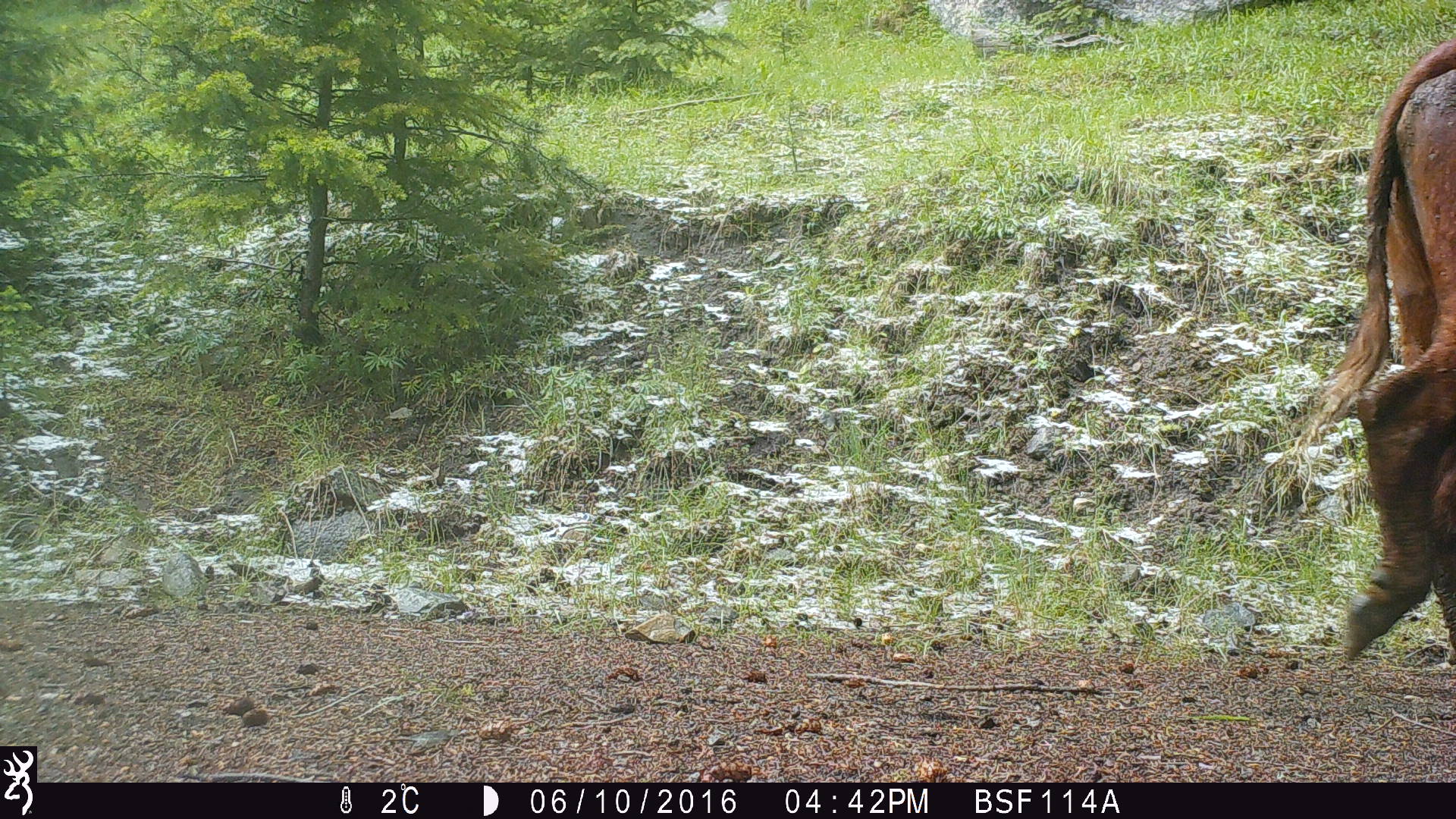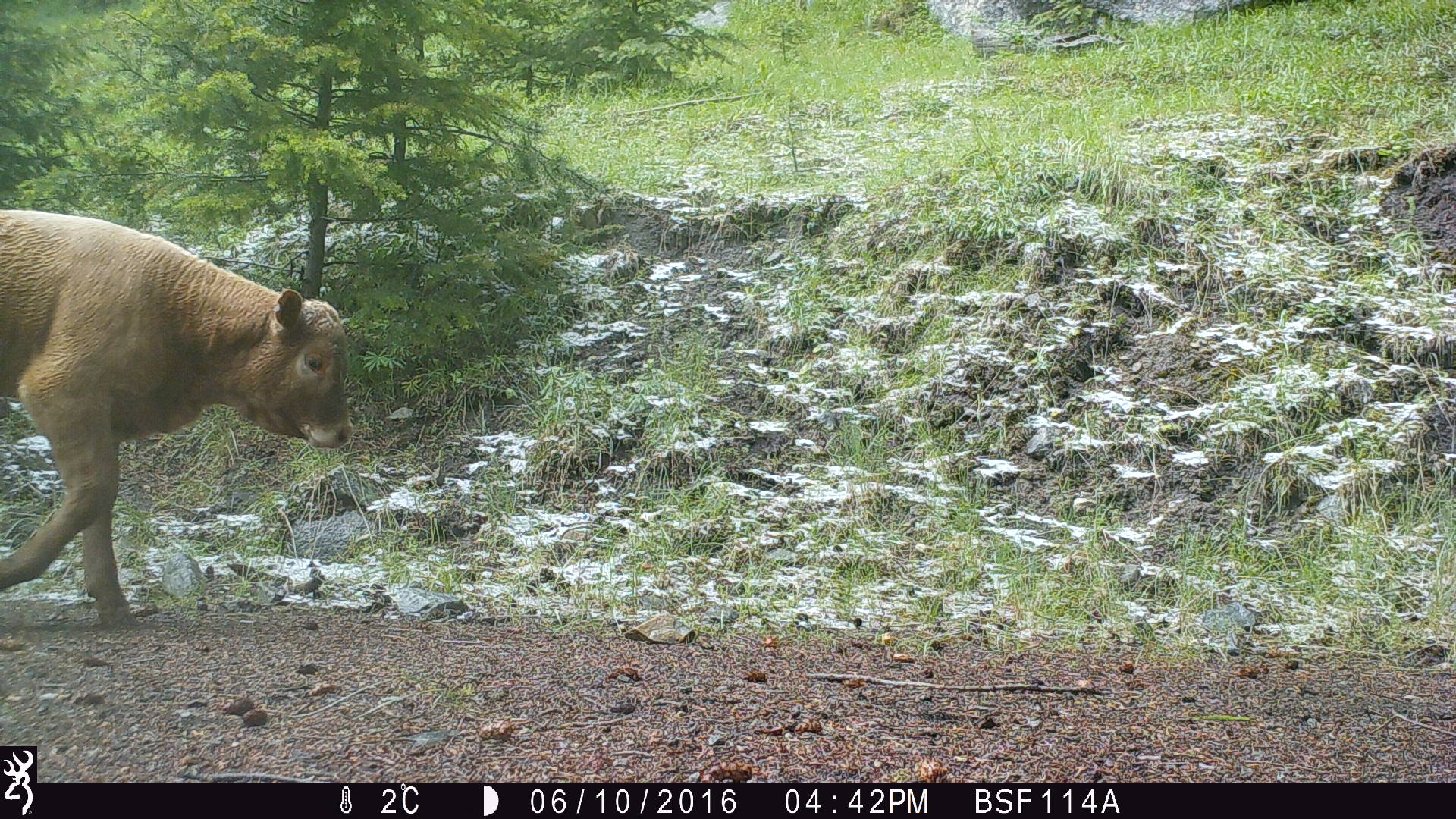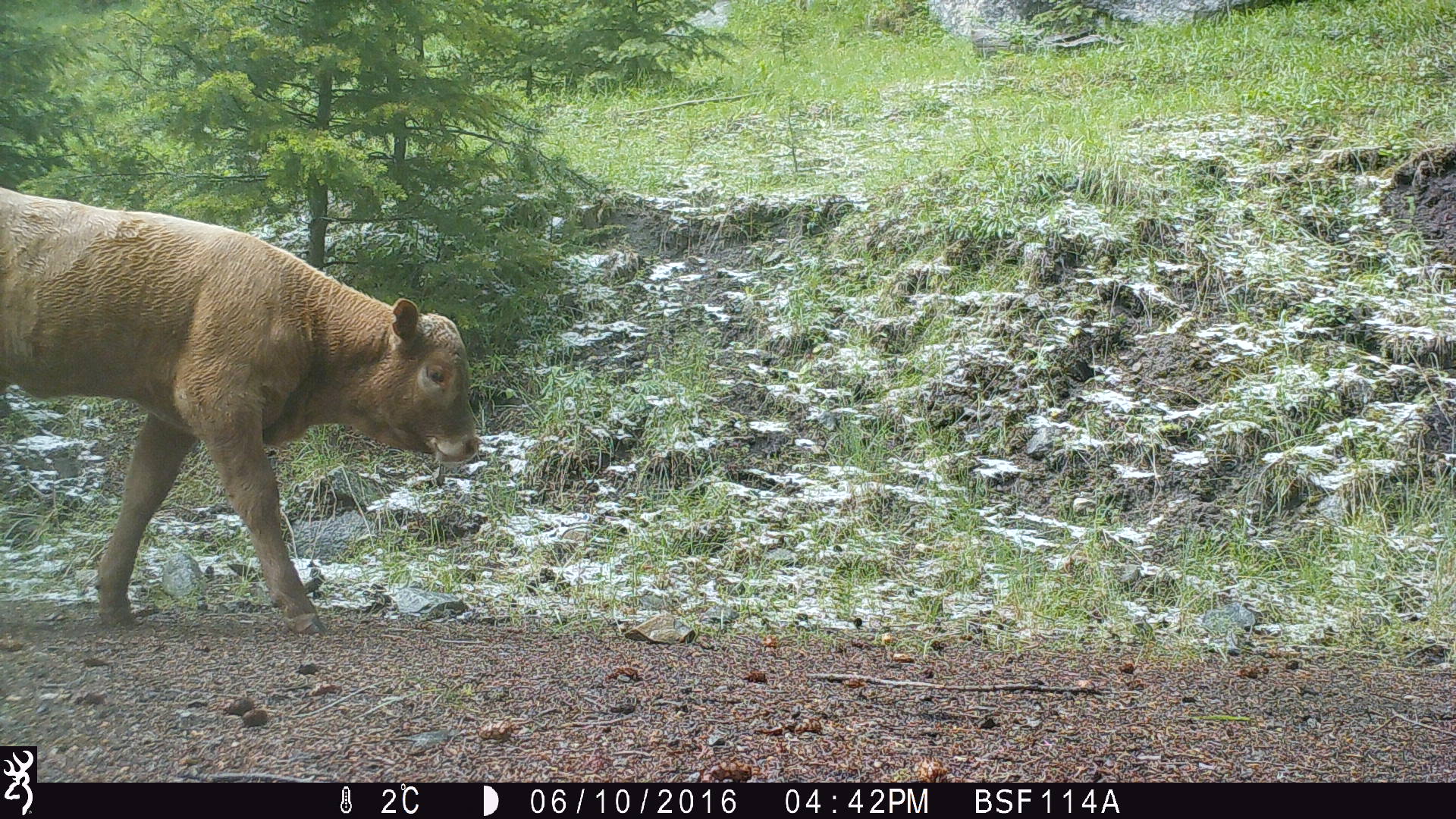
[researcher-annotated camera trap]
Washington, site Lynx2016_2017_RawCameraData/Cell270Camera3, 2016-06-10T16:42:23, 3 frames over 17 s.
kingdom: Animalia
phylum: Chordata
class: Mammalia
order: Artiodactyla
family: Bovidae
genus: Bos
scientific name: Bos taurus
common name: domestic cattle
Domestic cattle (Bos taurus). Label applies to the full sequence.